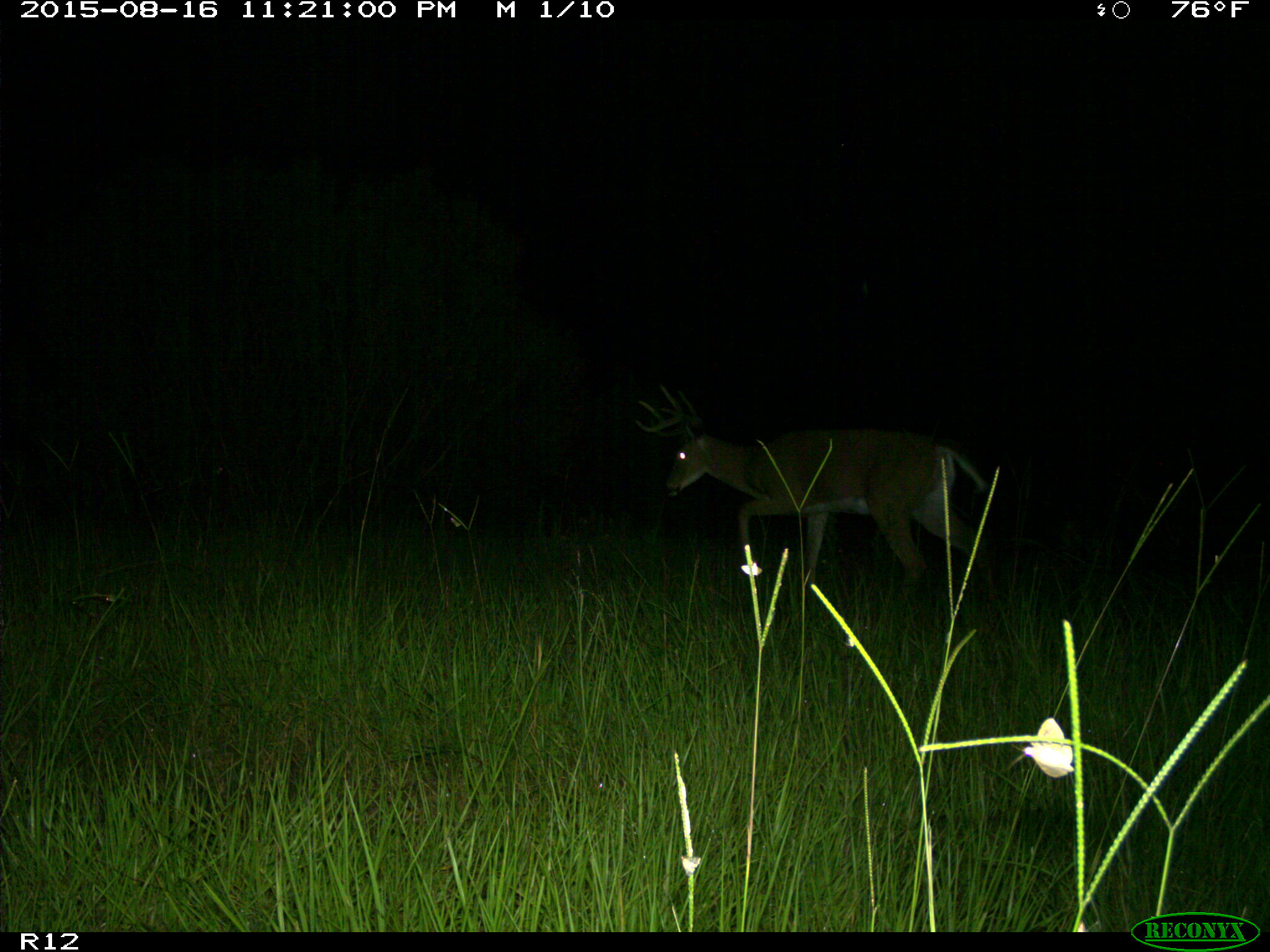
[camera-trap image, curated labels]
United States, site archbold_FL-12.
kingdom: Animalia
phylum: Chordata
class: Mammalia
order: Artiodactyla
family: Cervidae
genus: Odocoileus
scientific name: Odocoileus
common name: deer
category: unidentified deer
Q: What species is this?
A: Unidentified deer (deer) (Odocoileus).